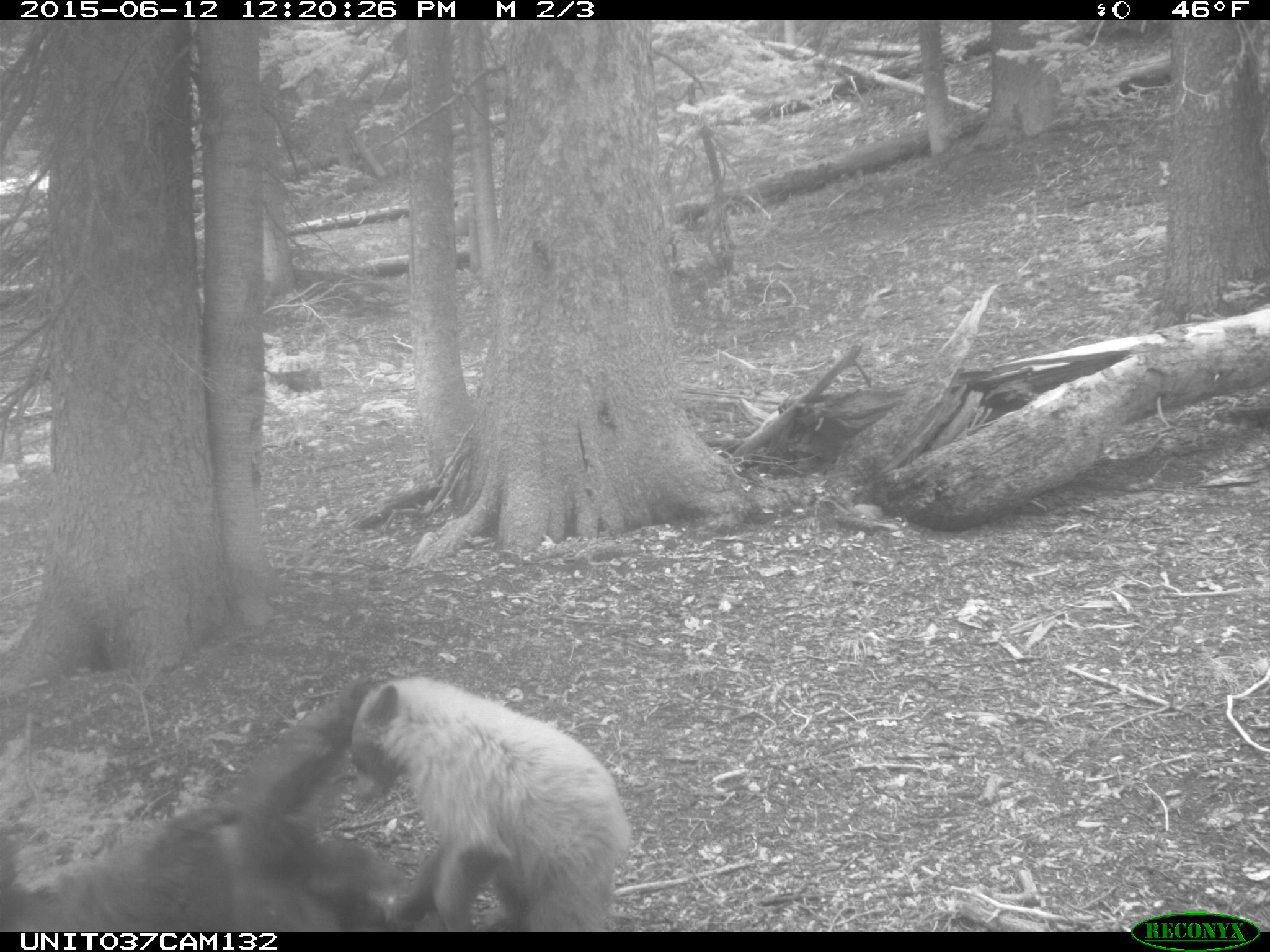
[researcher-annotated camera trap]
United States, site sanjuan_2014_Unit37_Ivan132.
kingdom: Animalia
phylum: Chordata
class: Mammalia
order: Carnivora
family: Ursidae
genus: Ursus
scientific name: Ursus americanus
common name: american black bear